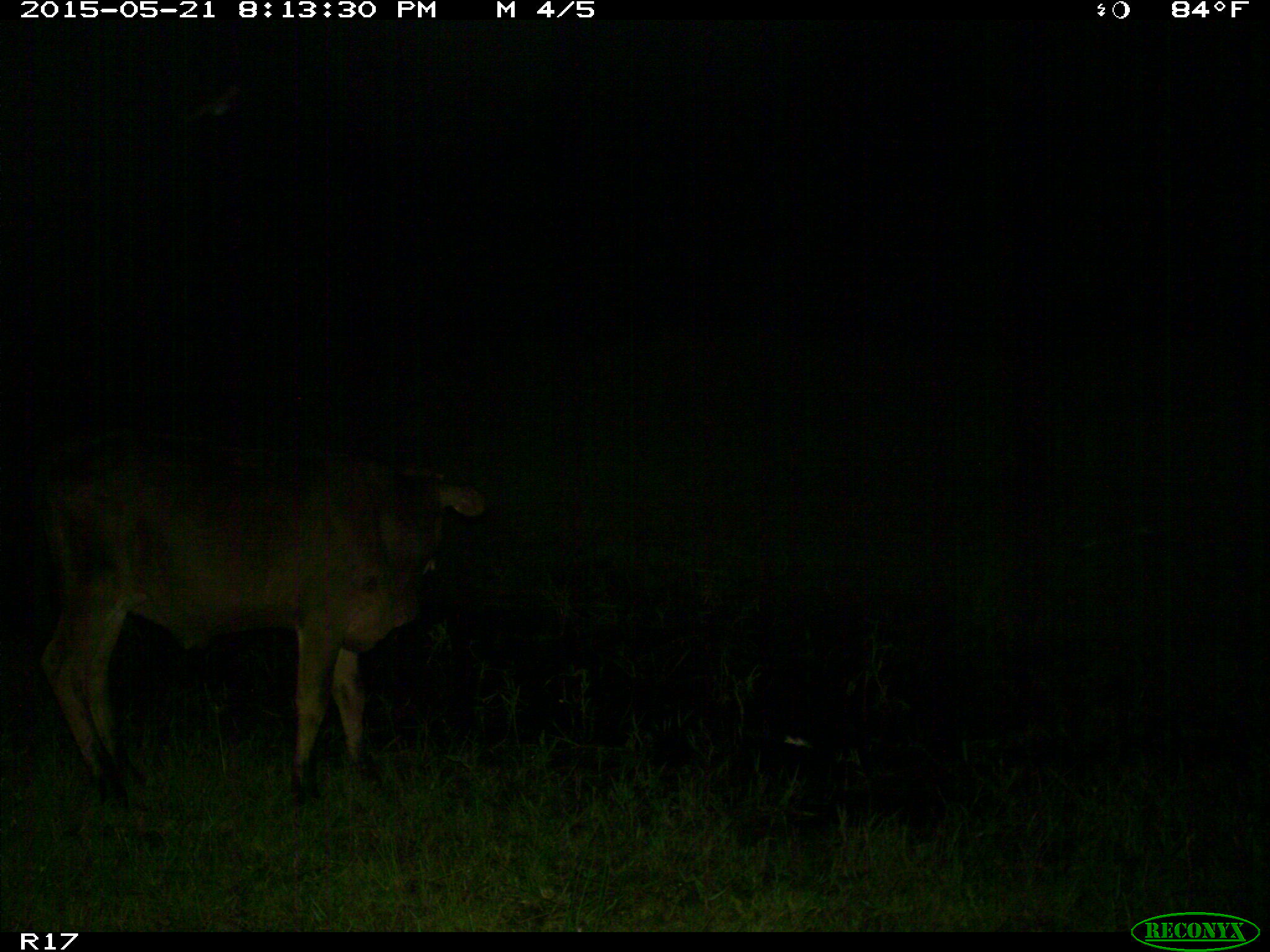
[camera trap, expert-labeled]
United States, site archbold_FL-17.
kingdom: Animalia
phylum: Chordata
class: Mammalia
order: Artiodactyla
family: Bovidae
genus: Bos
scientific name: Bos taurus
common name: domestic cow